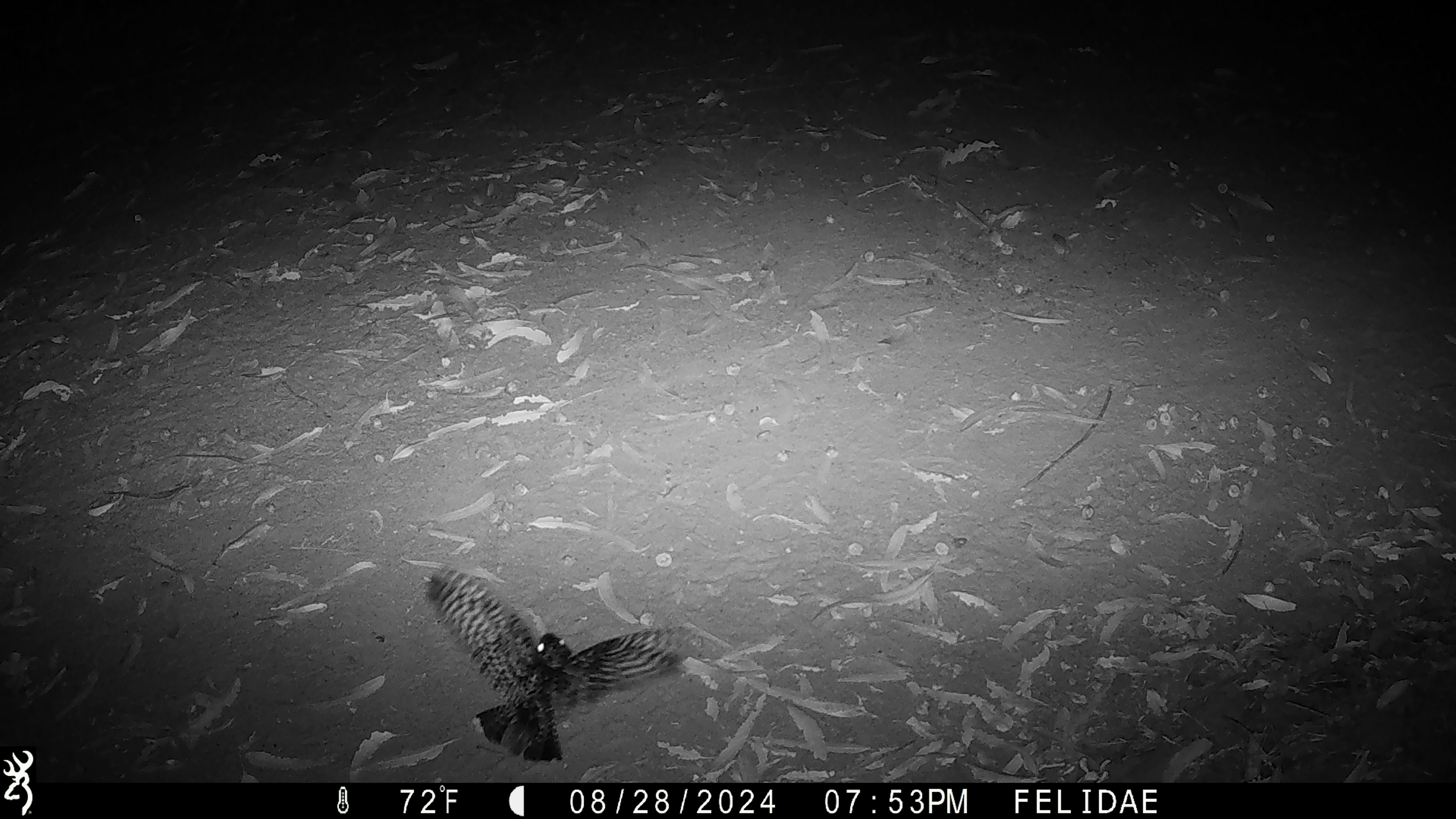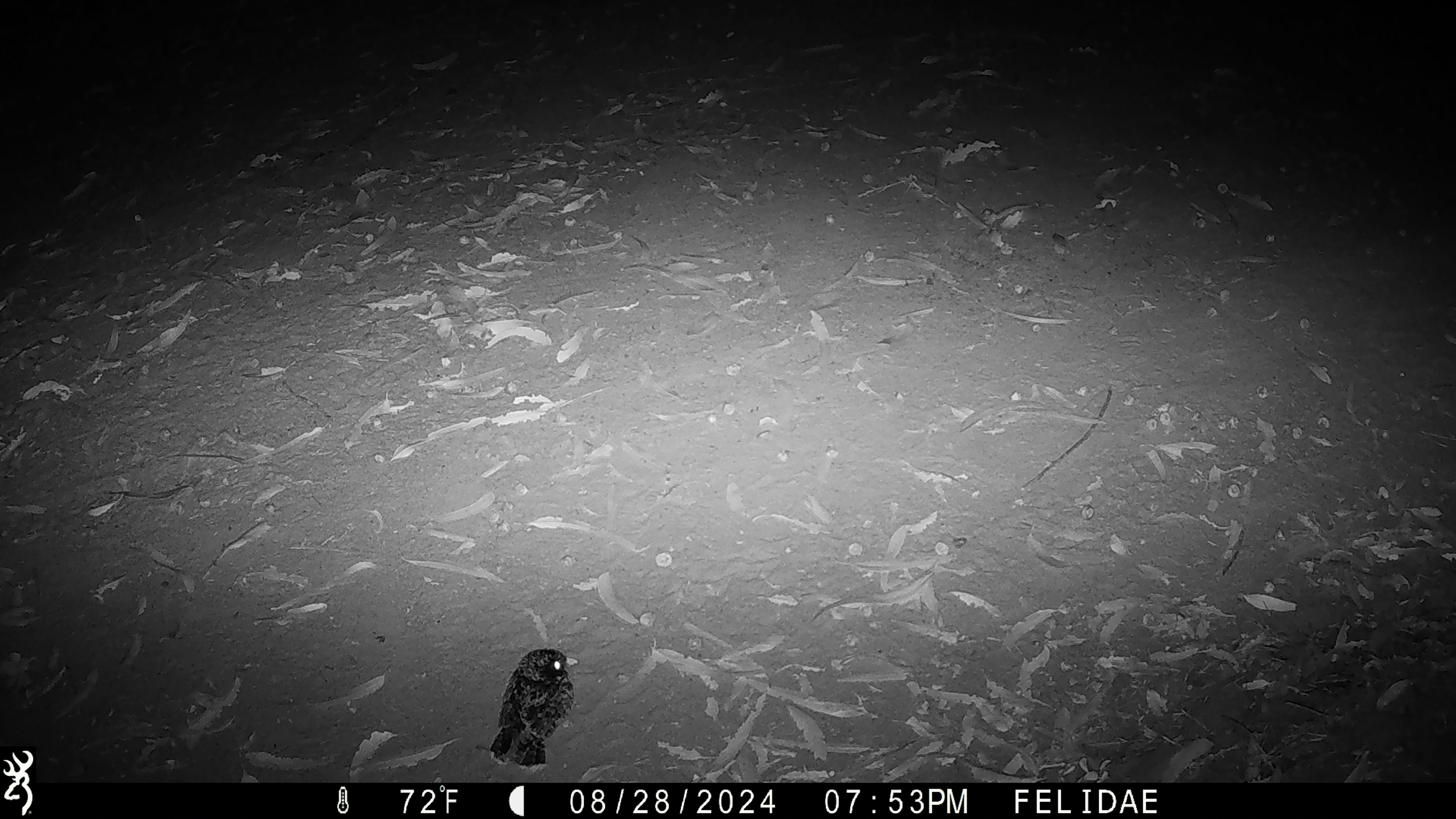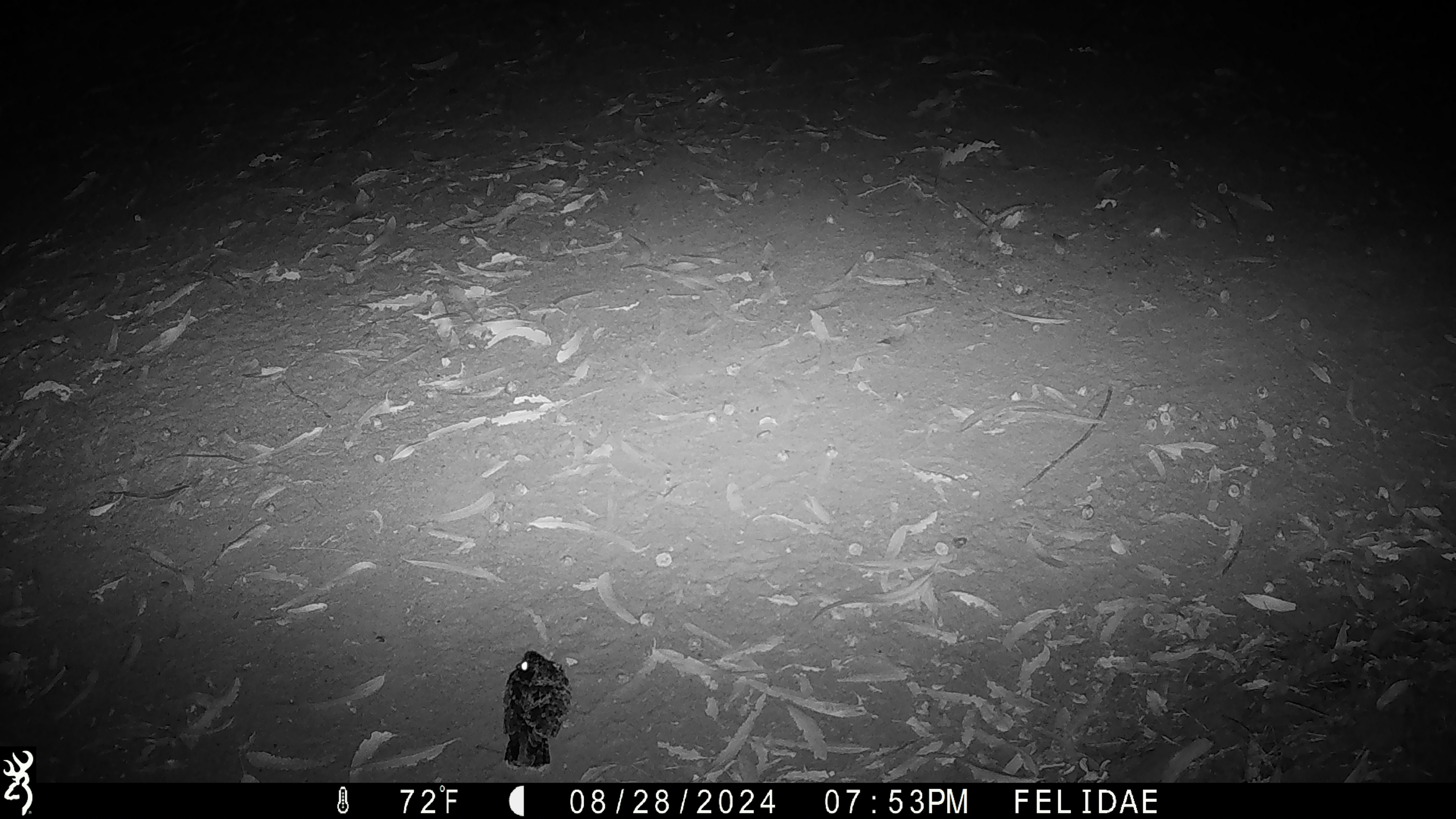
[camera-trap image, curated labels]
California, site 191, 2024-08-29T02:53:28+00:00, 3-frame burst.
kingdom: Animalia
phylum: Chordata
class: Aves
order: Strigiformes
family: Strigidae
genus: Megascops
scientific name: Megascops kennicottii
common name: western screech owl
Western screech owl (Megascops kennicottii).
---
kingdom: Animalia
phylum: Chordata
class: Aves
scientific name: Aves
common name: bird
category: unknown bird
Unknown bird (bird) (Aves).